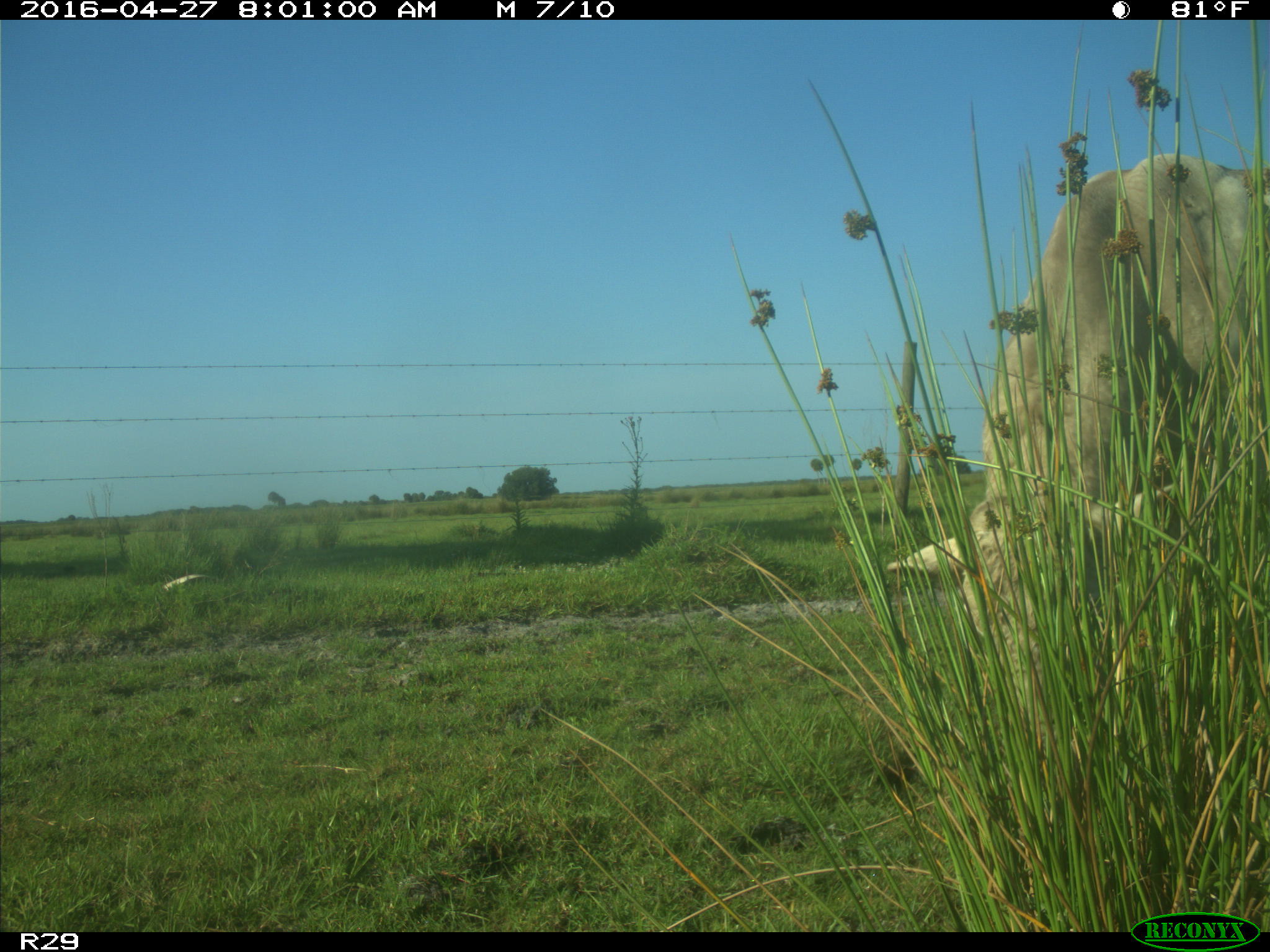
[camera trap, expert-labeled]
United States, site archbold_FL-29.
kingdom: Animalia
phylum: Chordata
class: Mammalia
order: Artiodactyla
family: Bovidae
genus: Bos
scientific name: Bos taurus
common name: domestic cow